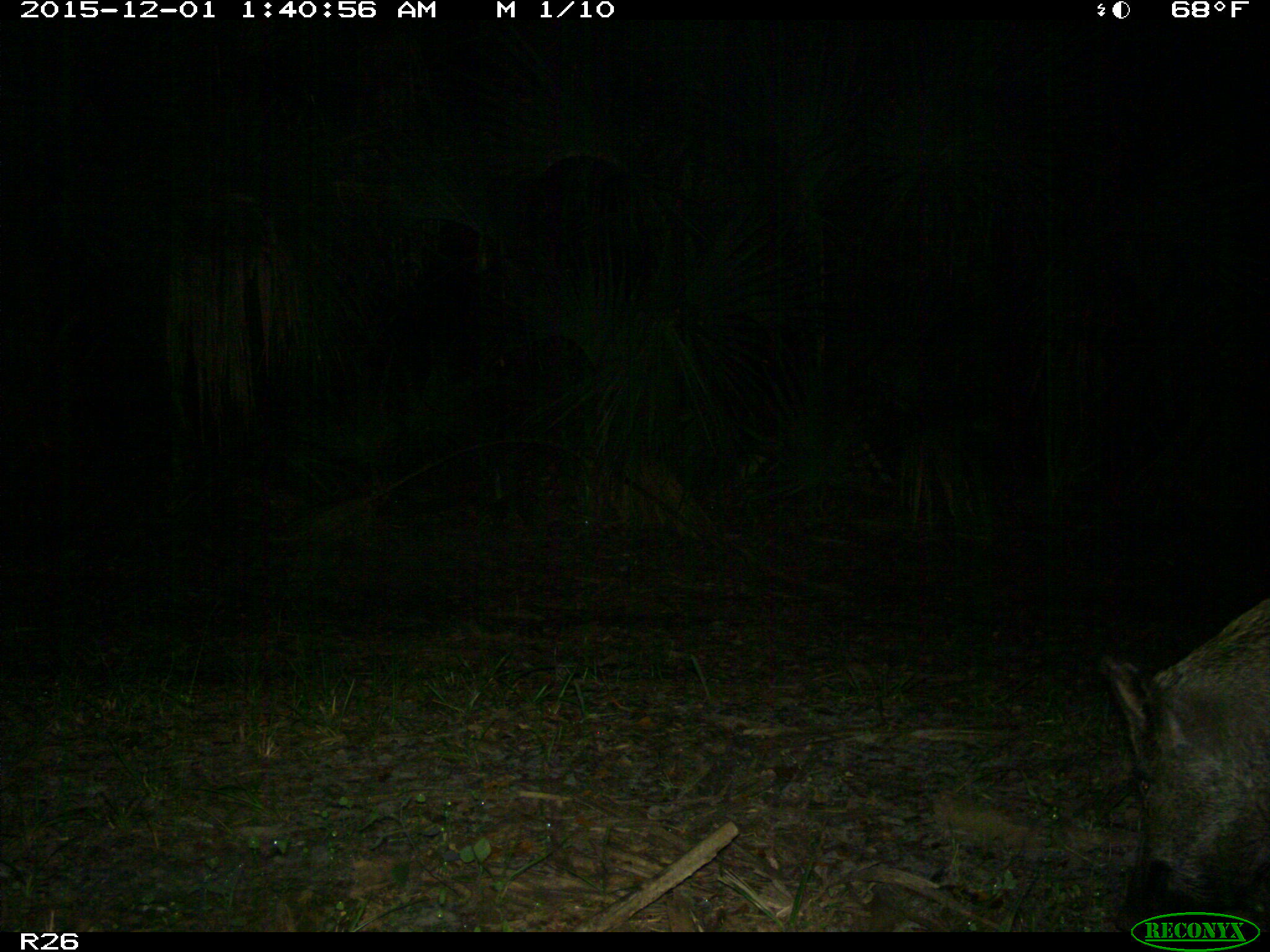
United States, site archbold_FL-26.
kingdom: Animalia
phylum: Chordata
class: Mammalia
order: Artiodactyla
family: Suidae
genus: Sus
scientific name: Sus scrofa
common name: wild boar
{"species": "Sus scrofa (wild boar)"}